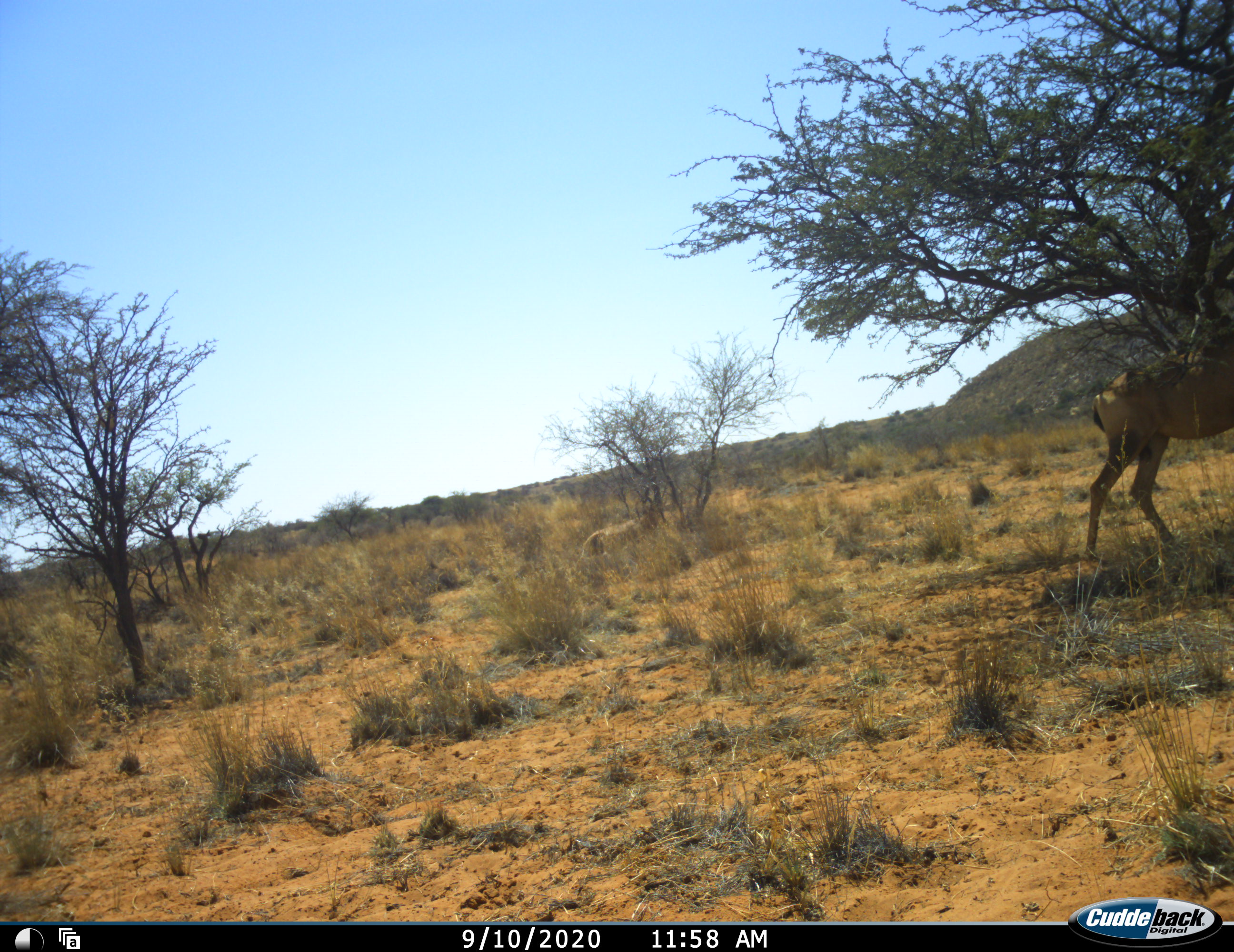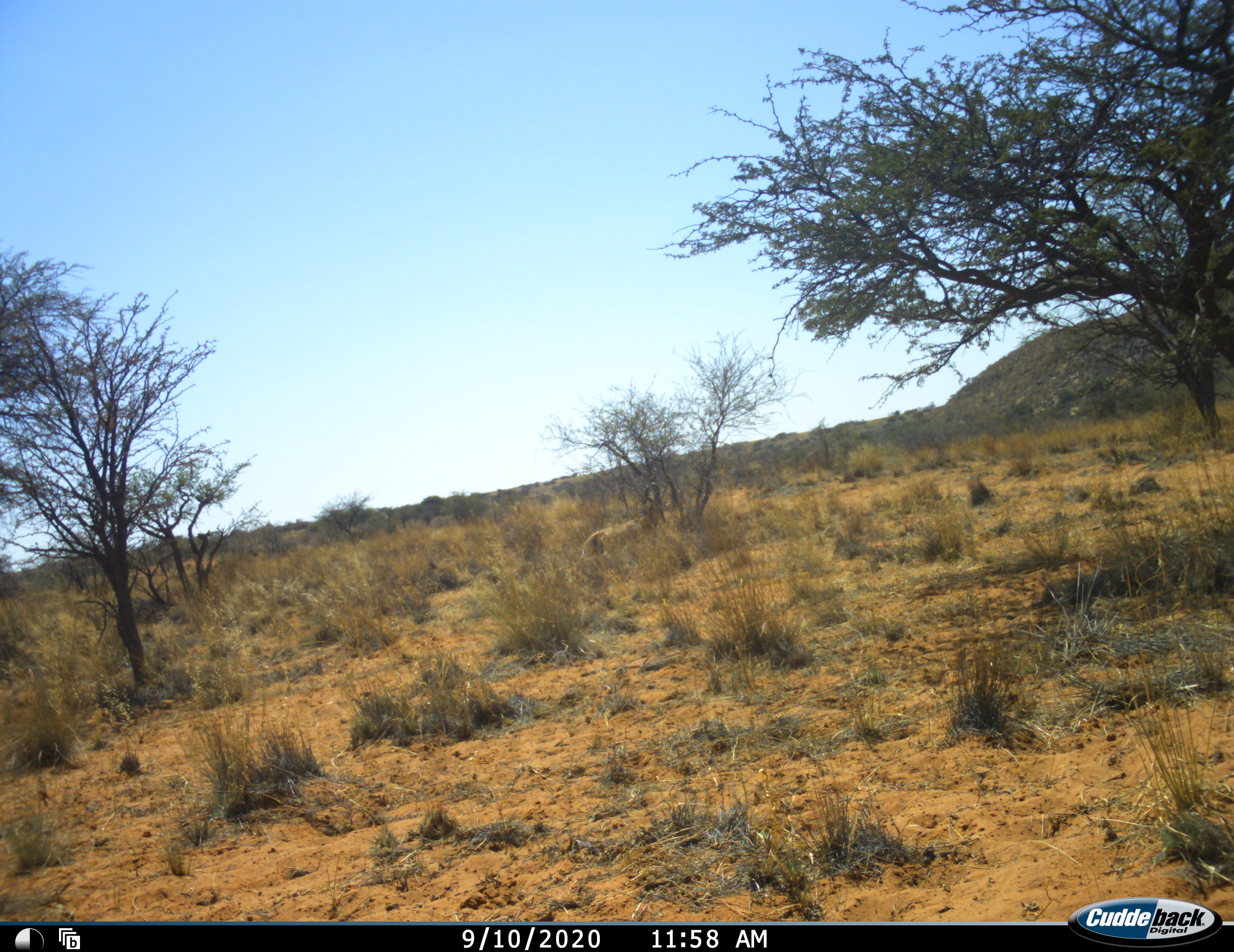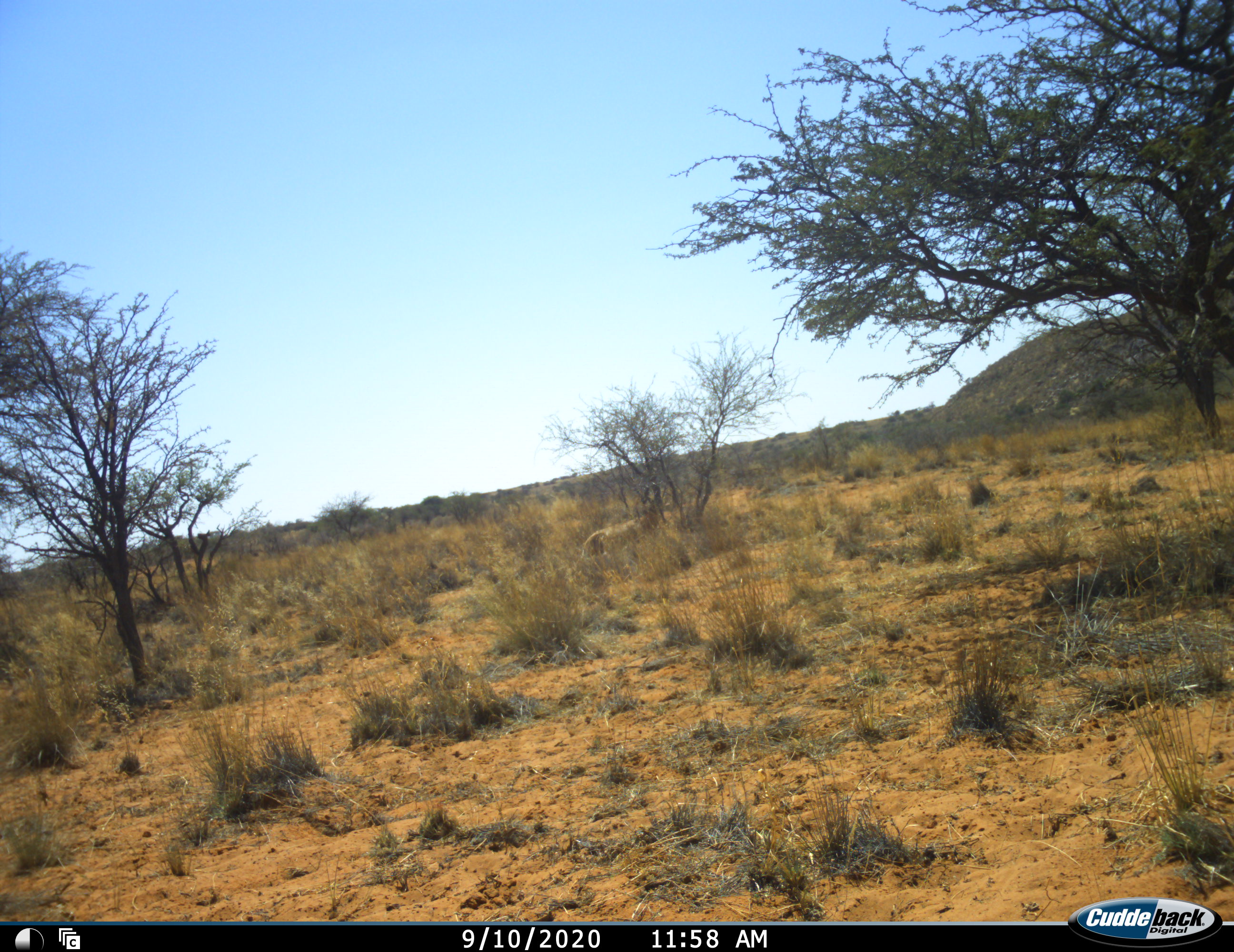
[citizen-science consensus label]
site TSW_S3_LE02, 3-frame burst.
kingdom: Animalia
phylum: Chordata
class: Mammalia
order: Artiodactyla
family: Bovidae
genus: Alcelaphus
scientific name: Alcelaphus buselaphus caama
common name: red hartebeest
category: hartebeestred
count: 1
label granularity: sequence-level